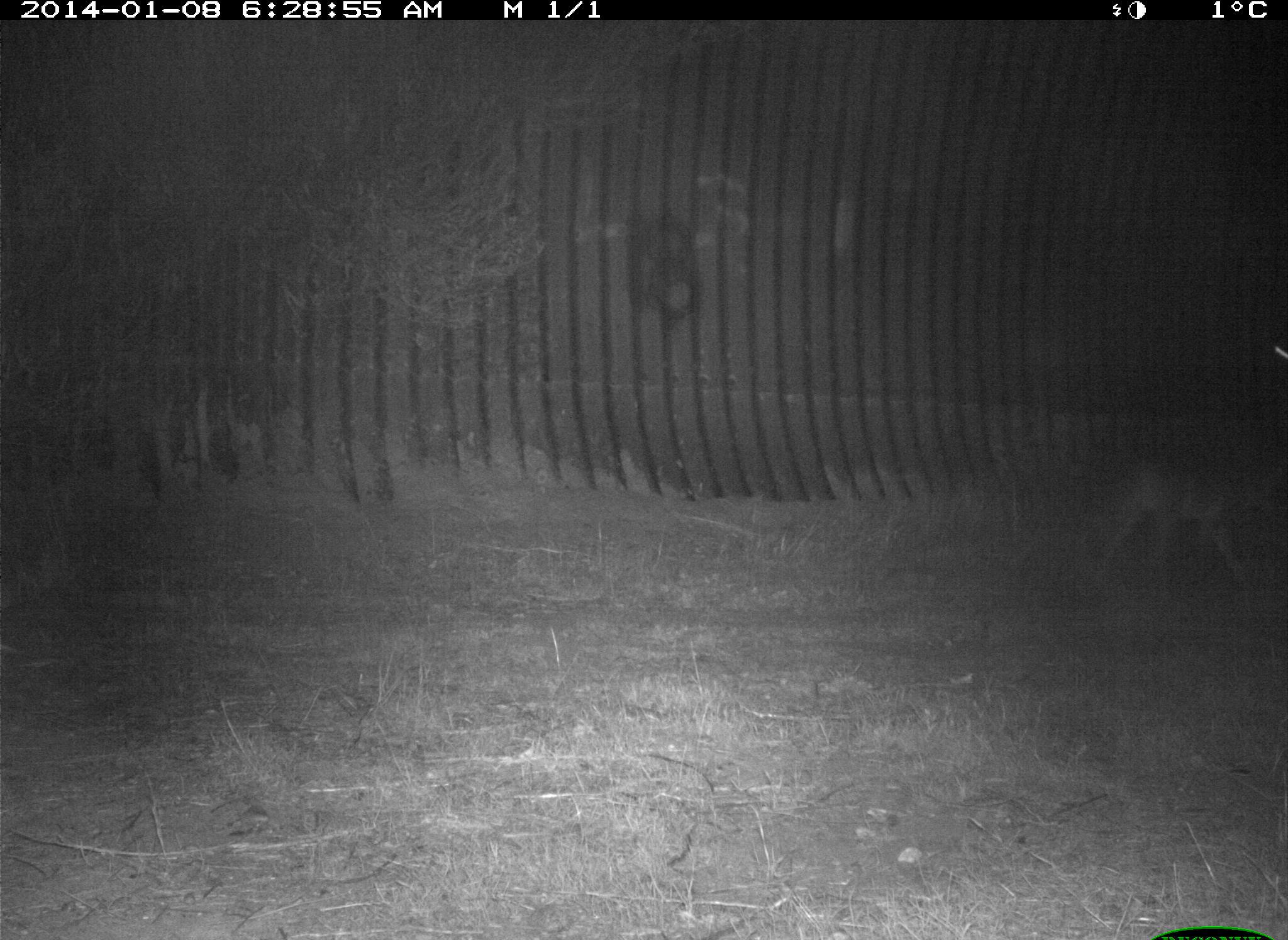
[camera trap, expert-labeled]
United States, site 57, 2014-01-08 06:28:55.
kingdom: Animalia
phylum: Chordata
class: Mammalia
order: Carnivora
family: Canidae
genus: Canis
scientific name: Canis latrans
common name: coyote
Coyote (Canis latrans).